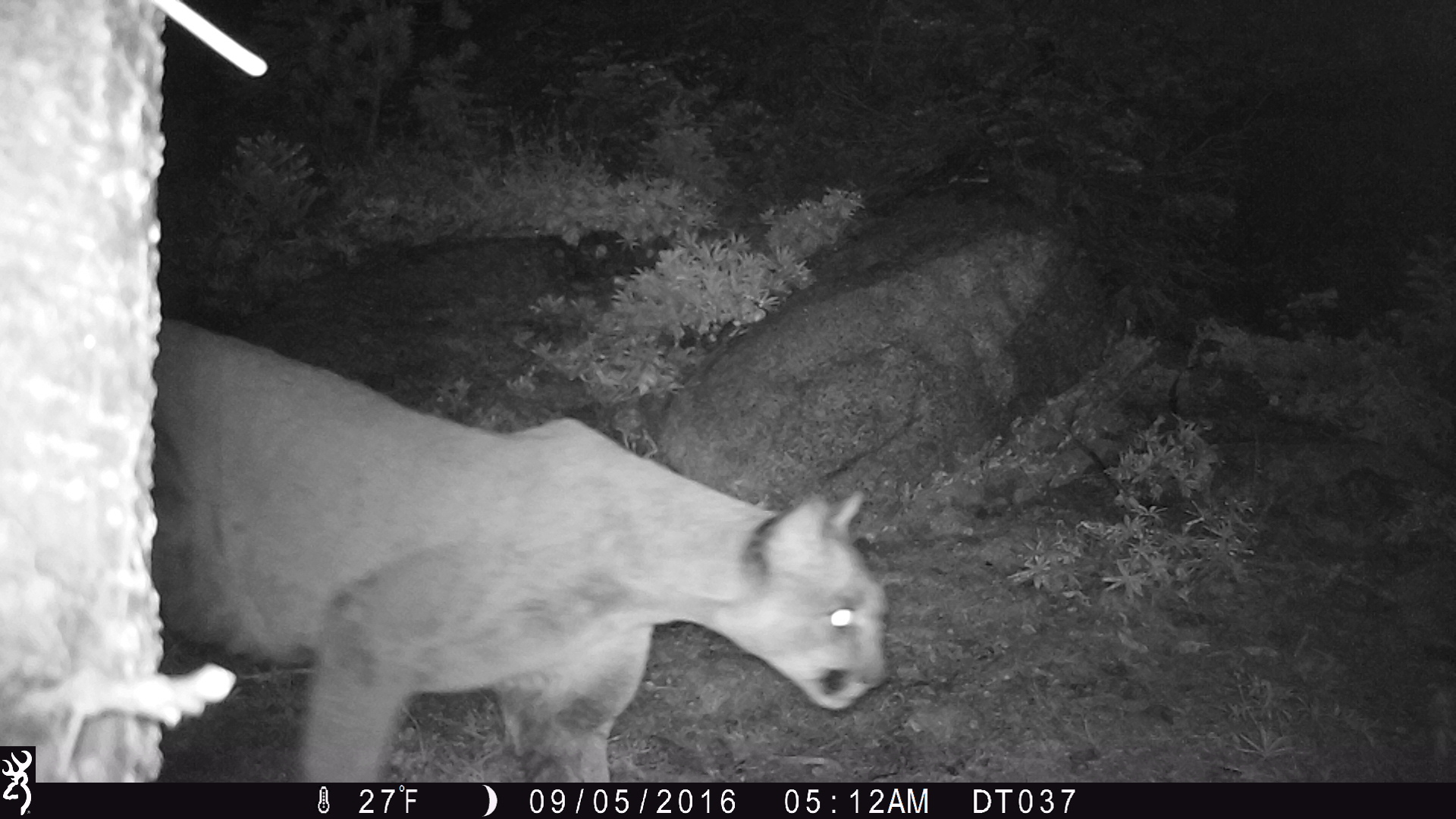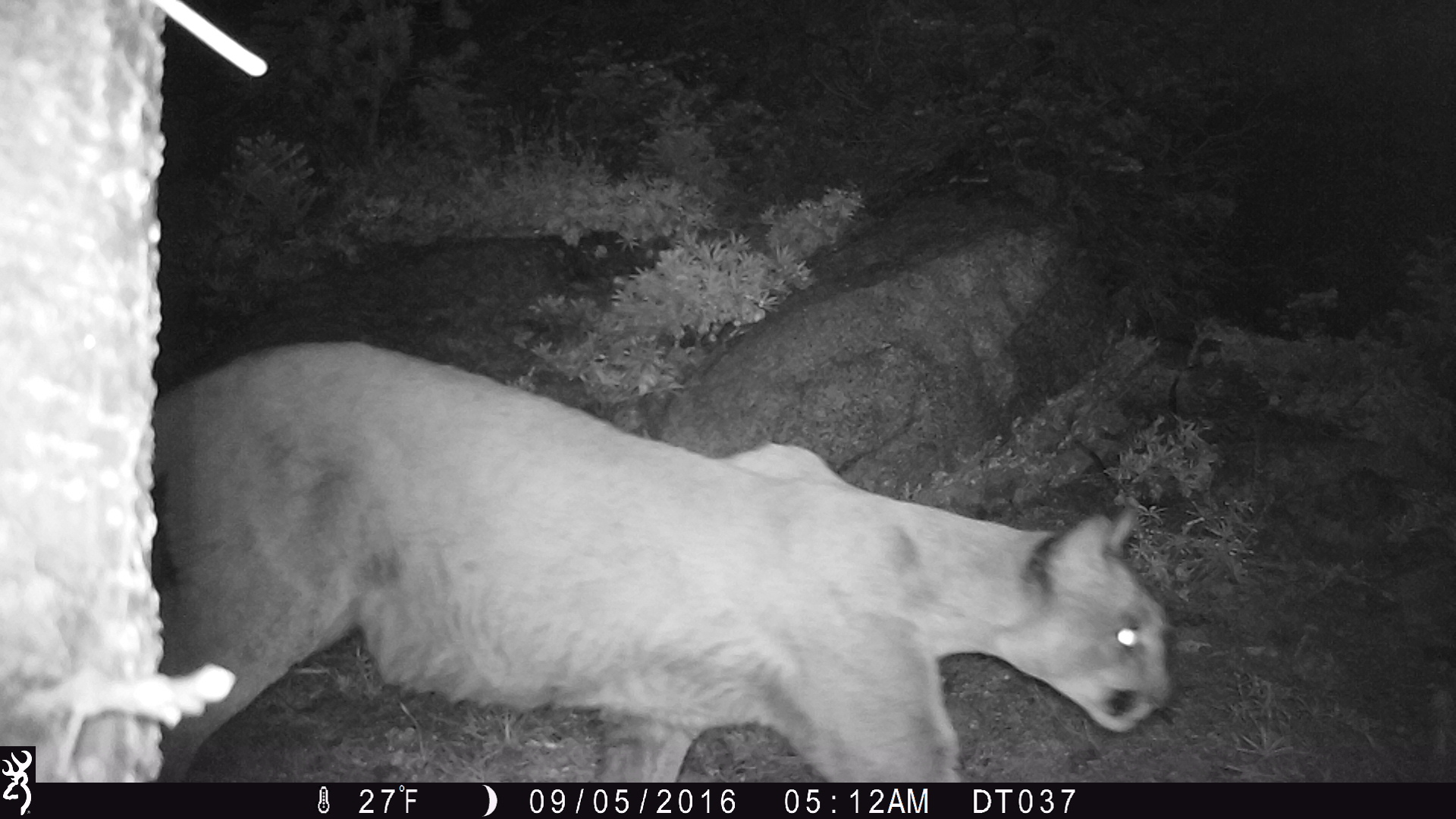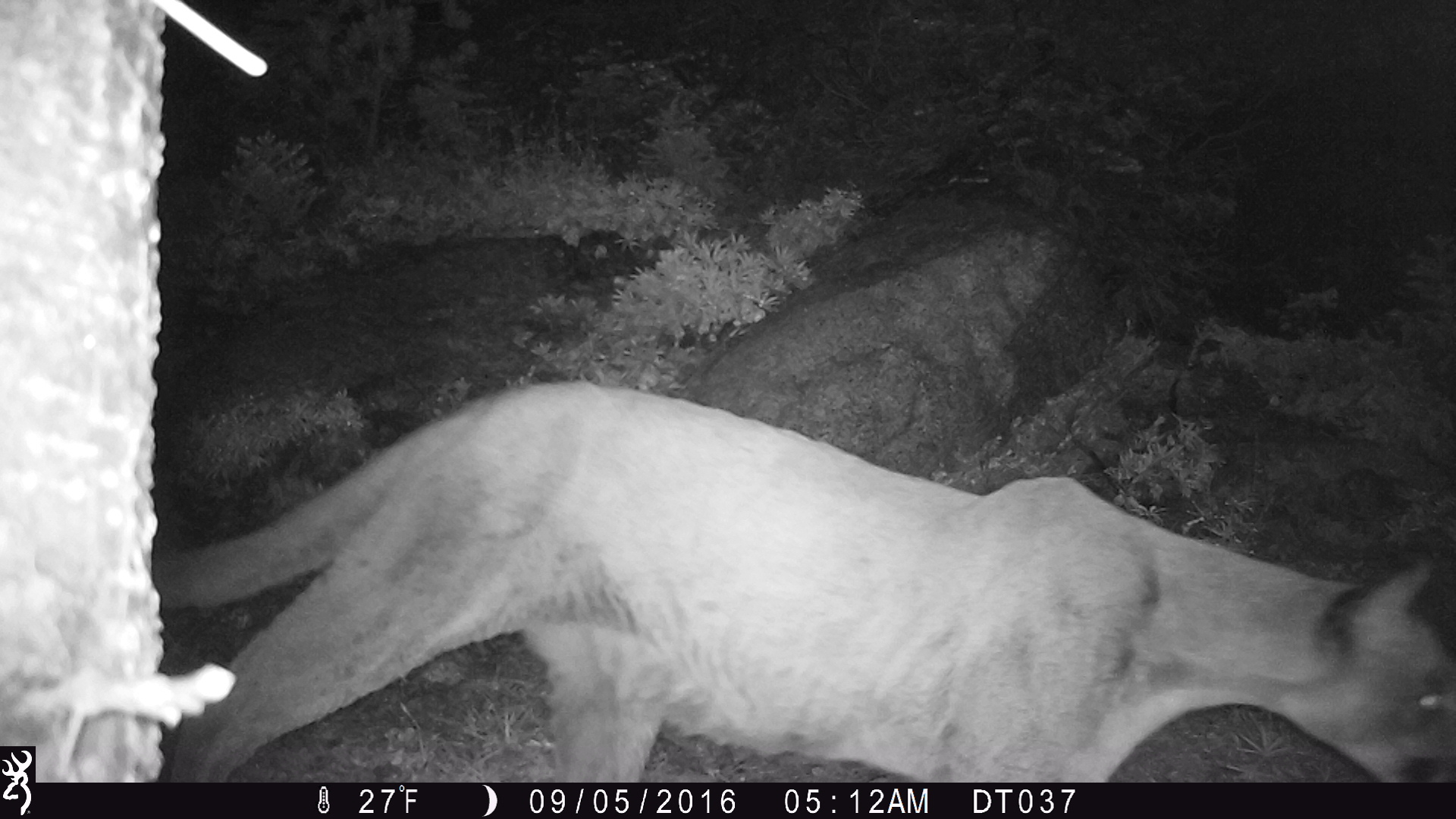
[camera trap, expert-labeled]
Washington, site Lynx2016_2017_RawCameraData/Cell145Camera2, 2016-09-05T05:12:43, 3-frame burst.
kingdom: Animalia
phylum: Chordata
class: Mammalia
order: Carnivora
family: Felidae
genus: Puma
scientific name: Puma concolor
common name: mountain lion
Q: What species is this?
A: Puma concolor (mountain lion).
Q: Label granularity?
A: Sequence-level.